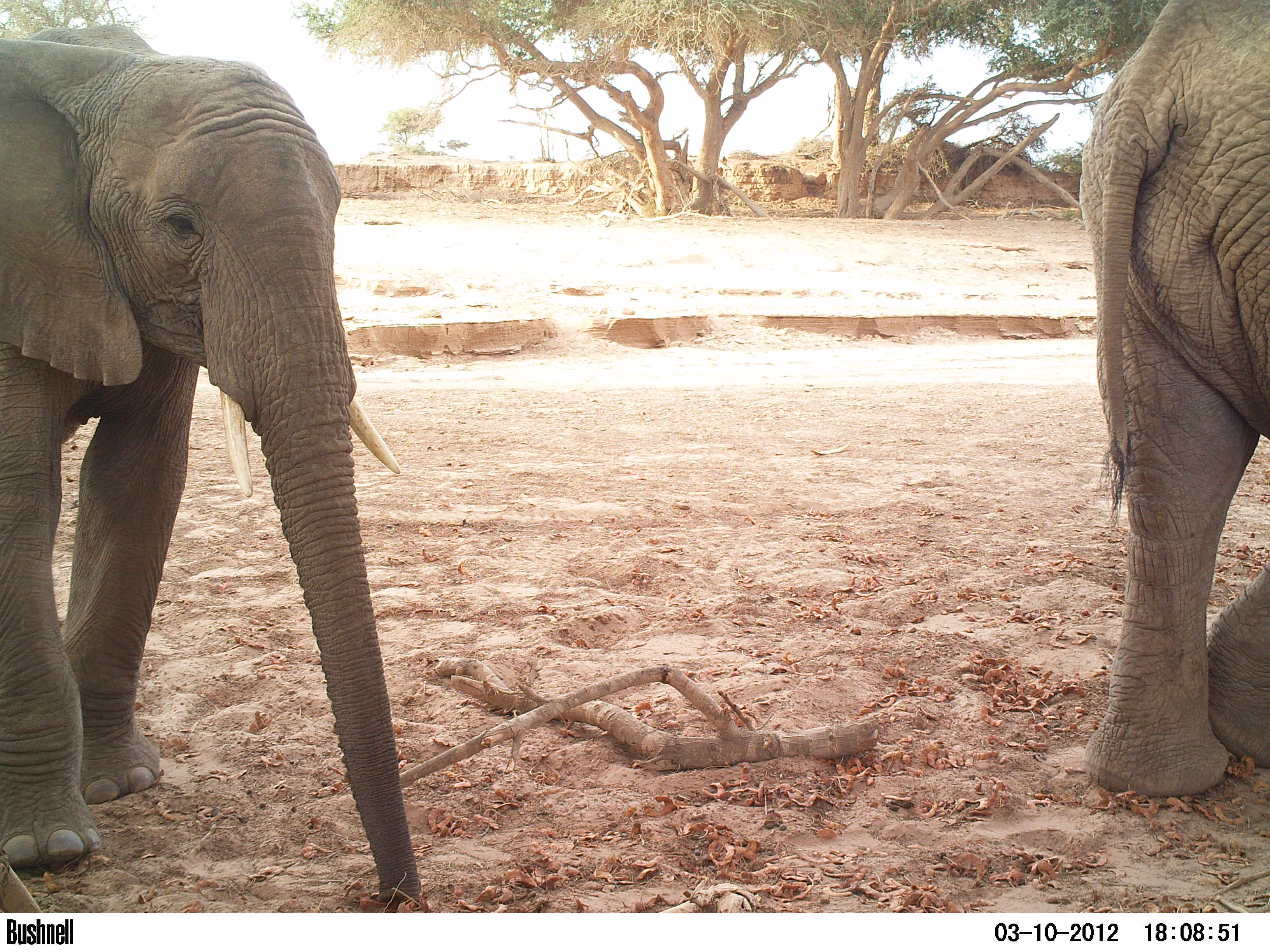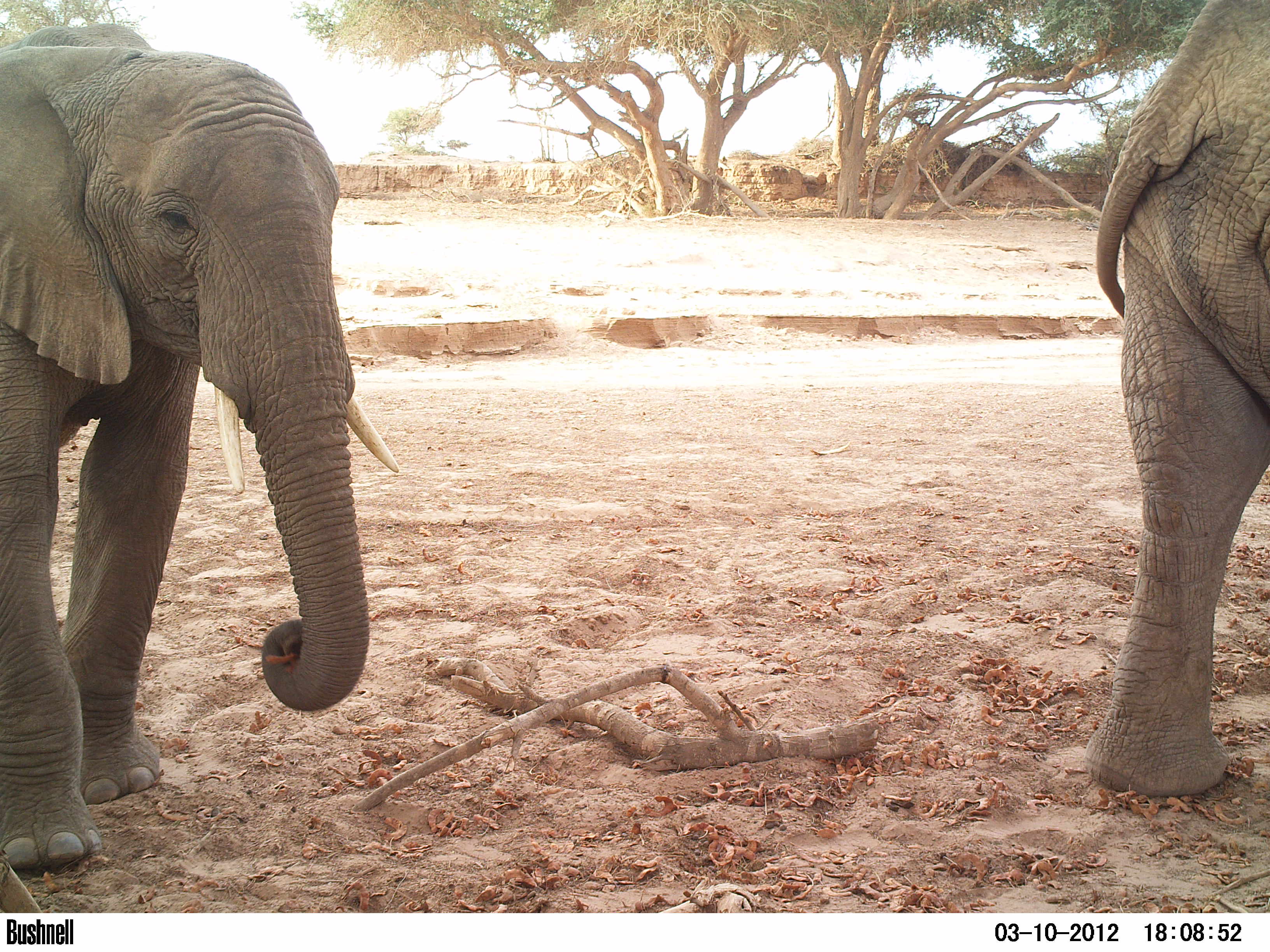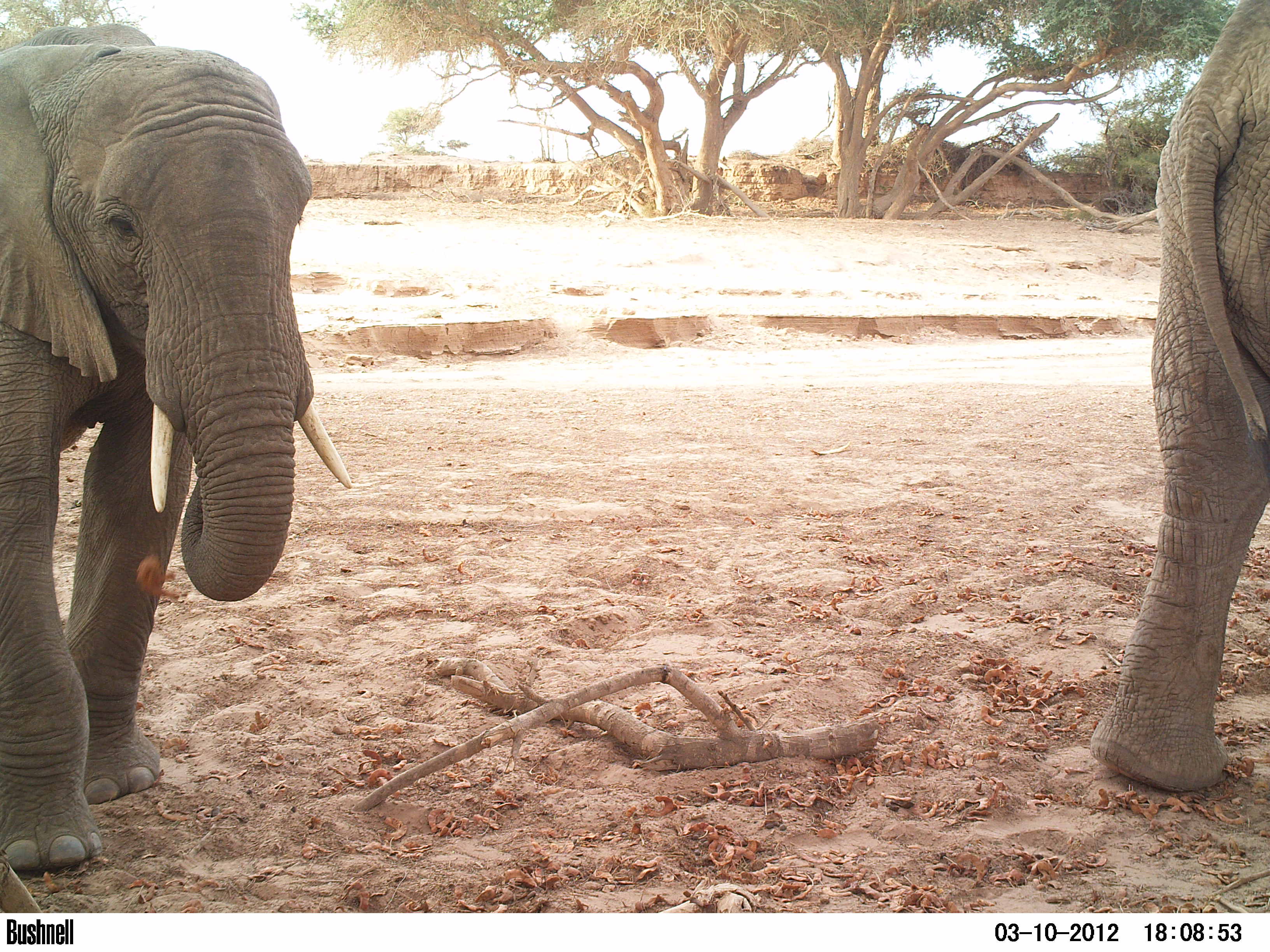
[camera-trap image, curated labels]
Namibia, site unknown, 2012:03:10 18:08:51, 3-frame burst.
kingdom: Animalia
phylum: Chordata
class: Mammalia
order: Proboscidea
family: Elephantidae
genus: Loxodonta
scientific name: Loxodonta africana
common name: african elephant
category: loxodanta africana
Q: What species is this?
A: Loxodanta africana (african elephant) (Loxodonta africana).